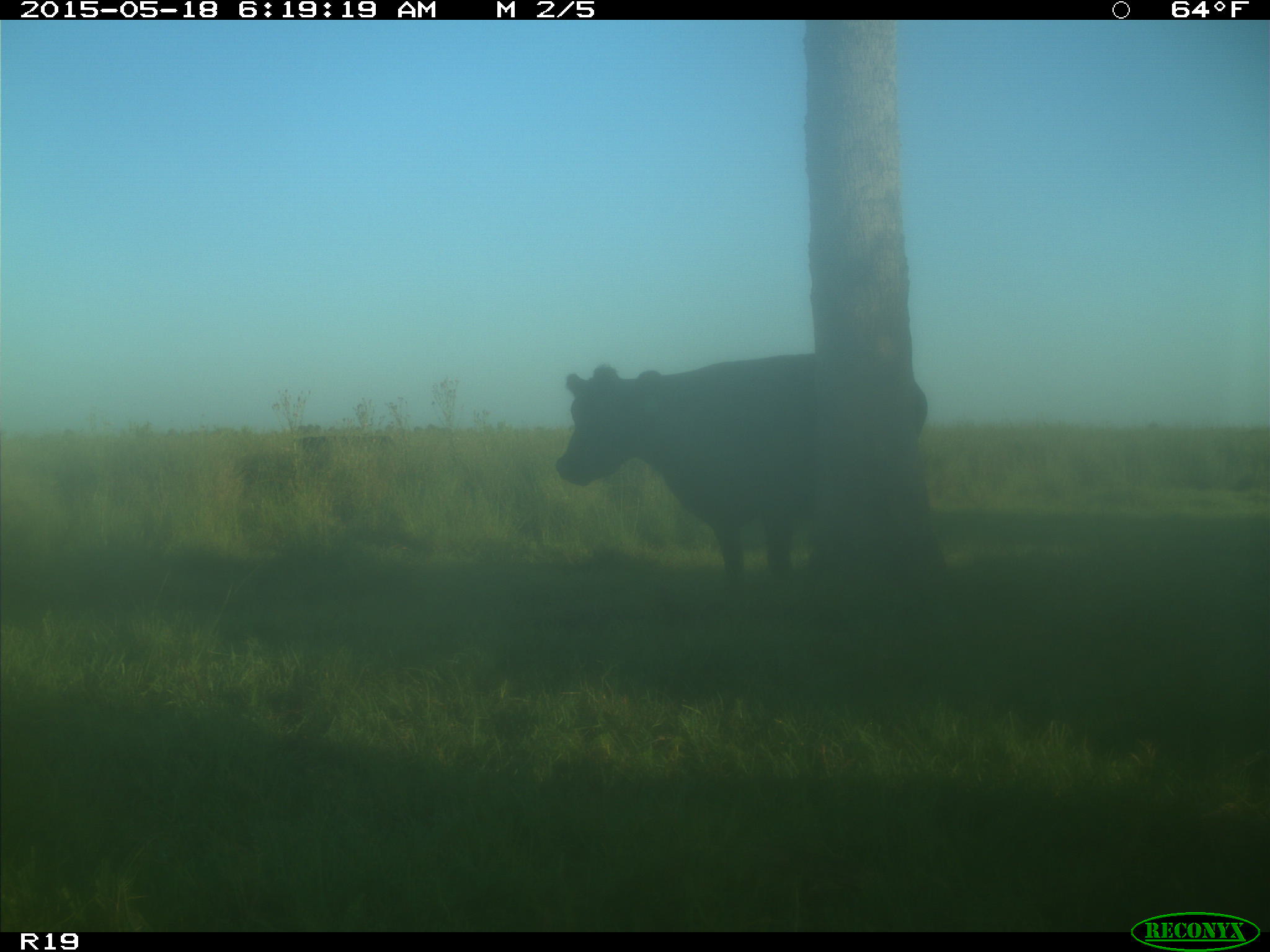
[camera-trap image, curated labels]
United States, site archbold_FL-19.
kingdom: Animalia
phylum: Chordata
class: Mammalia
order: Artiodactyla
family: Bovidae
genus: Bos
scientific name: Bos taurus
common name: domestic cow